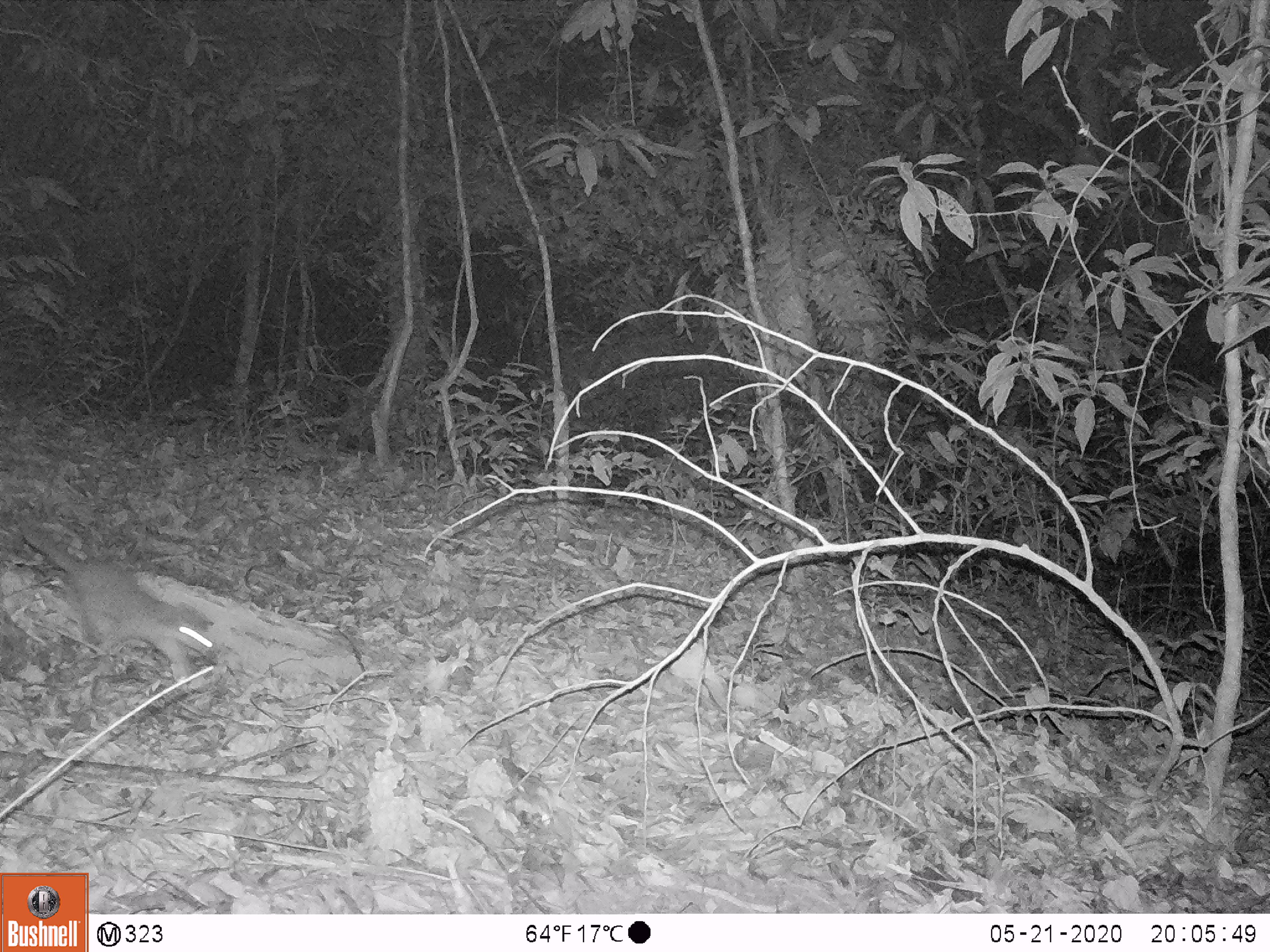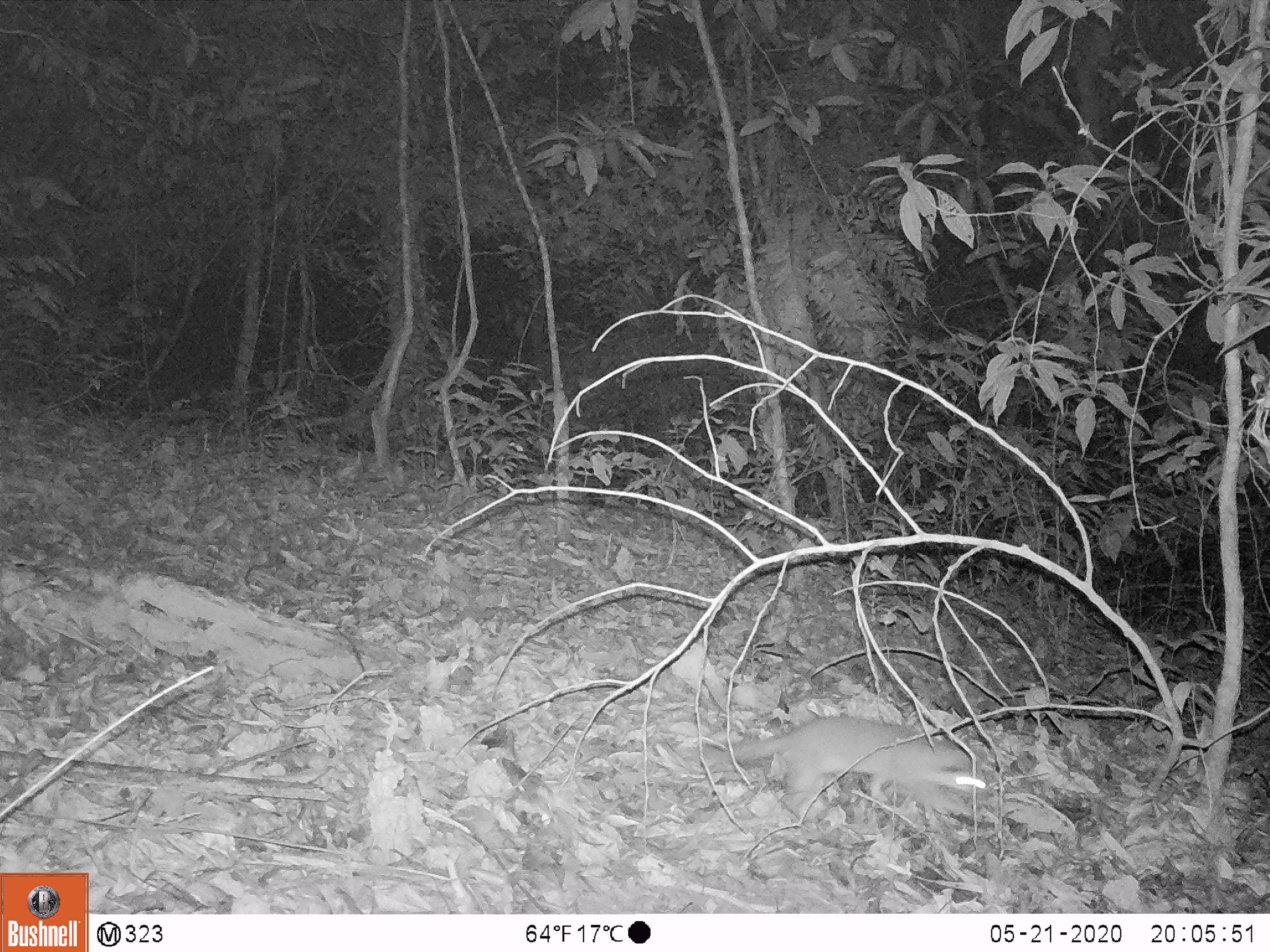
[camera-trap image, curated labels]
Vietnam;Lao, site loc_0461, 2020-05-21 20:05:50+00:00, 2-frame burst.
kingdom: Animalia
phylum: Chordata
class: Mammalia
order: Carnivora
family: Mustelidae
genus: Melogale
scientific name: Melogale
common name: ferret badger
Ferret badger (Melogale). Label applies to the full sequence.